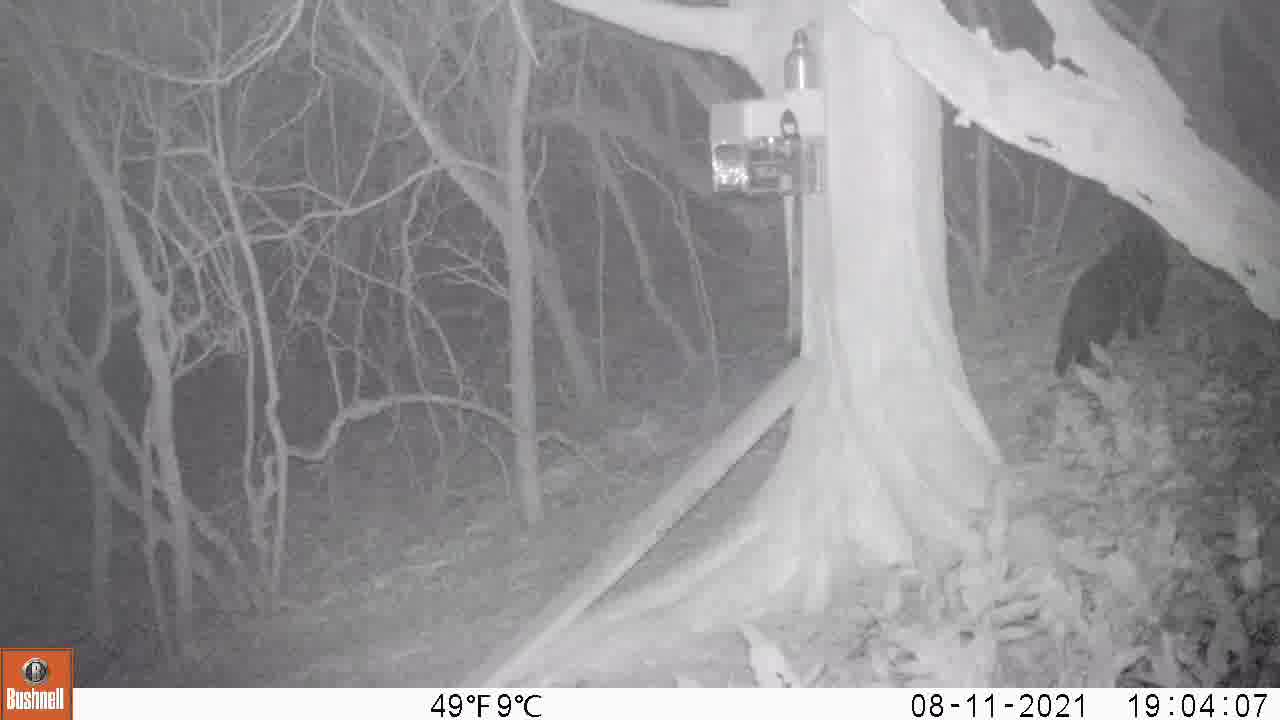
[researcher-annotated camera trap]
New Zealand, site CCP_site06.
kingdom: Animalia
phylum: Chordata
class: Mammalia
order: Carnivora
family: Felidae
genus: Felis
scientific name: Felis catus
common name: domestic cat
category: cat